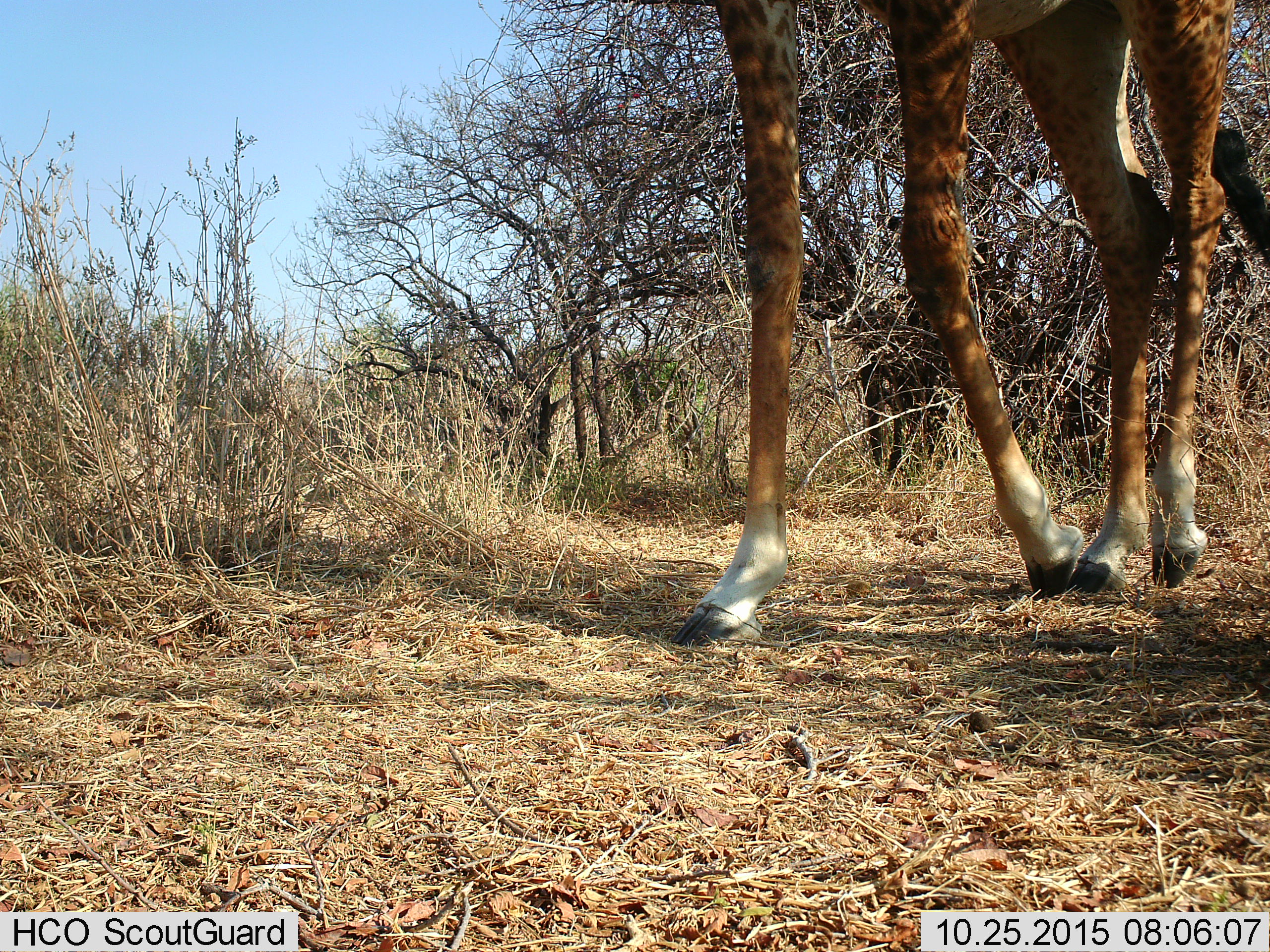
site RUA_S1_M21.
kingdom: Animalia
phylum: Chordata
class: Mammalia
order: Artiodactyla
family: Giraffidae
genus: Giraffa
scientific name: Giraffa camelopardalis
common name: giraffe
Giraffe (Giraffa camelopardalis), count 1. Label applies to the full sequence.